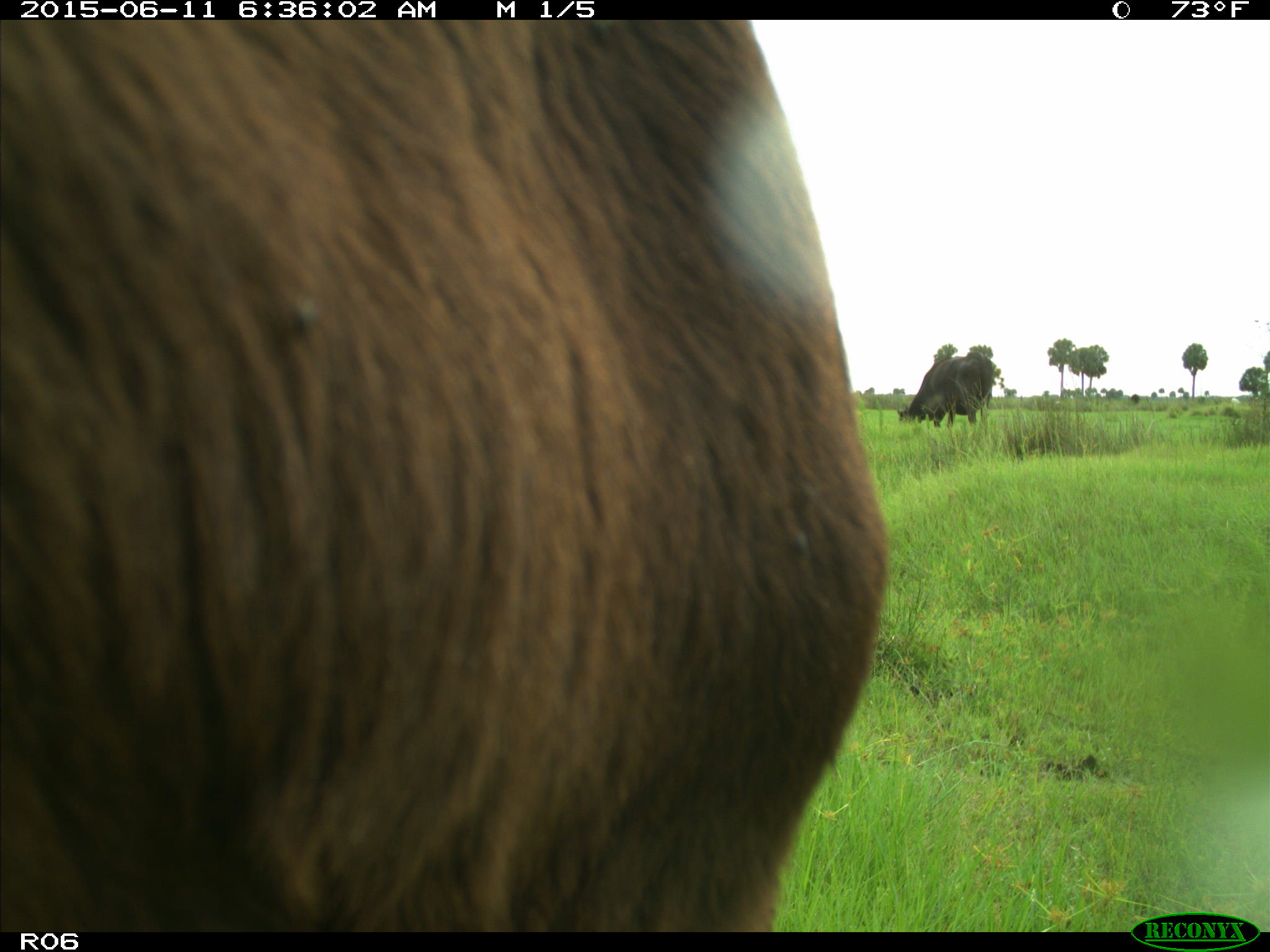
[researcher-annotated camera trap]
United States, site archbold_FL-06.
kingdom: Animalia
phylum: Chordata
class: Mammalia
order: Artiodactyla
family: Bovidae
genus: Bos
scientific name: Bos taurus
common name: domestic cow